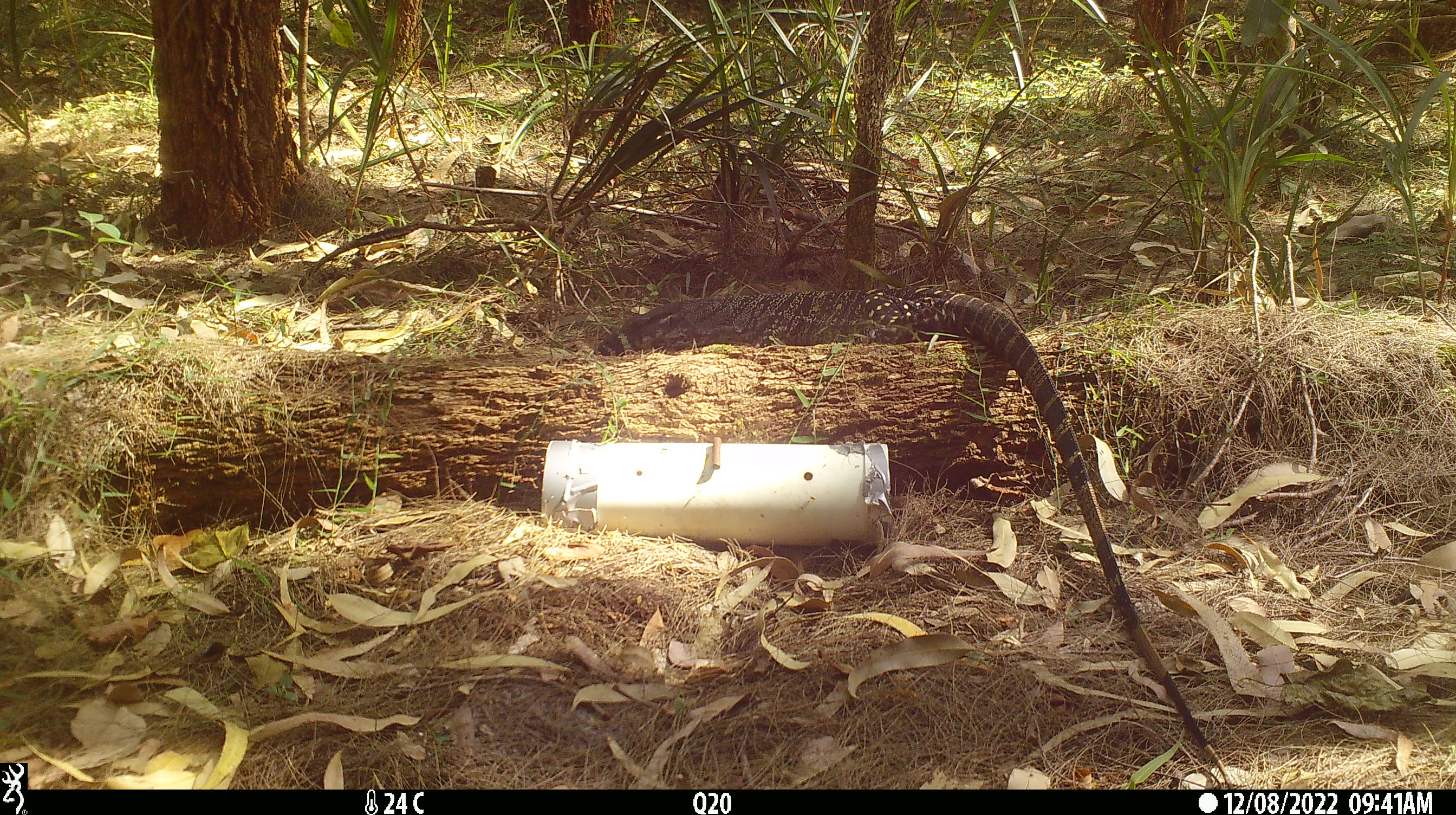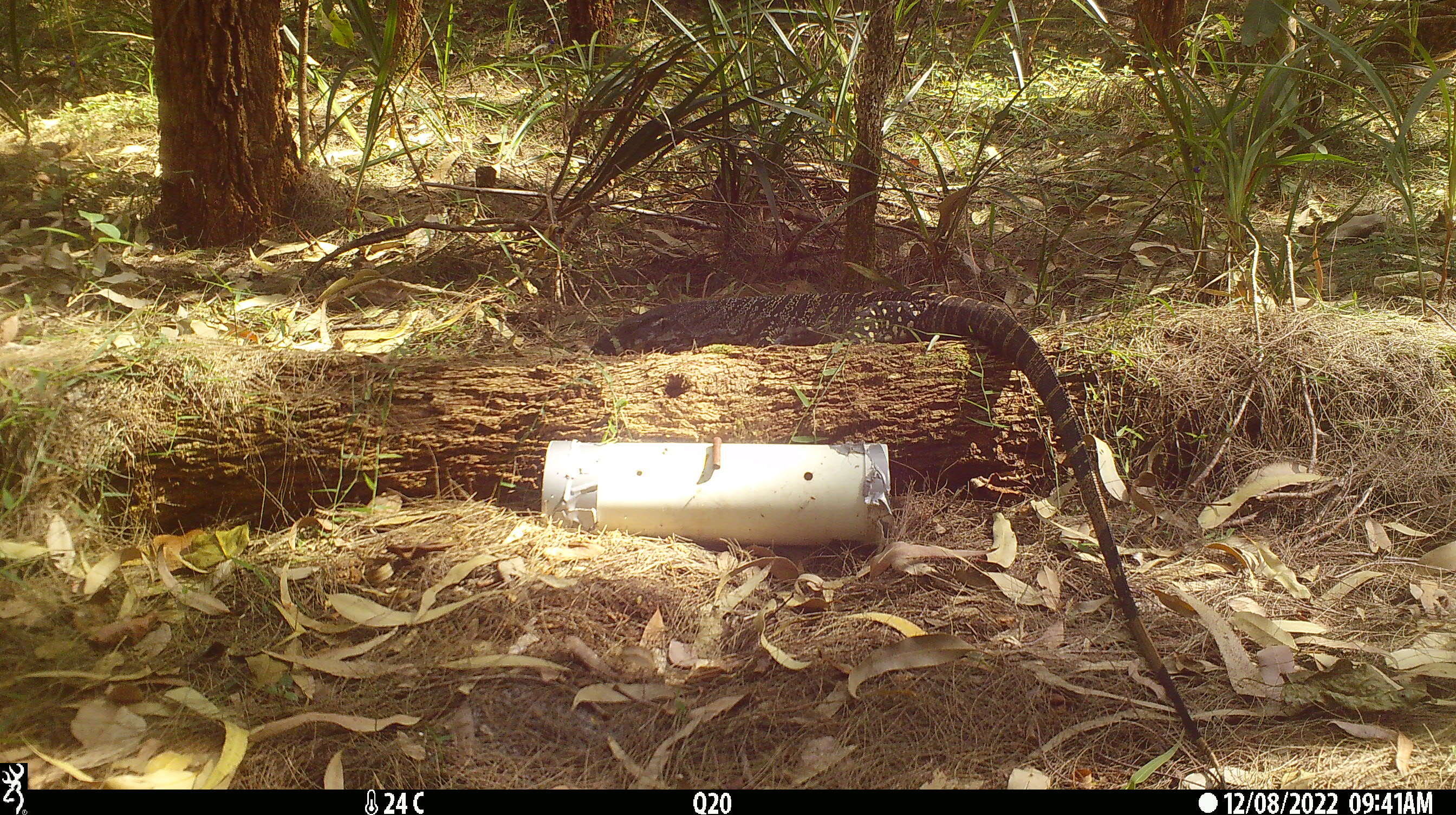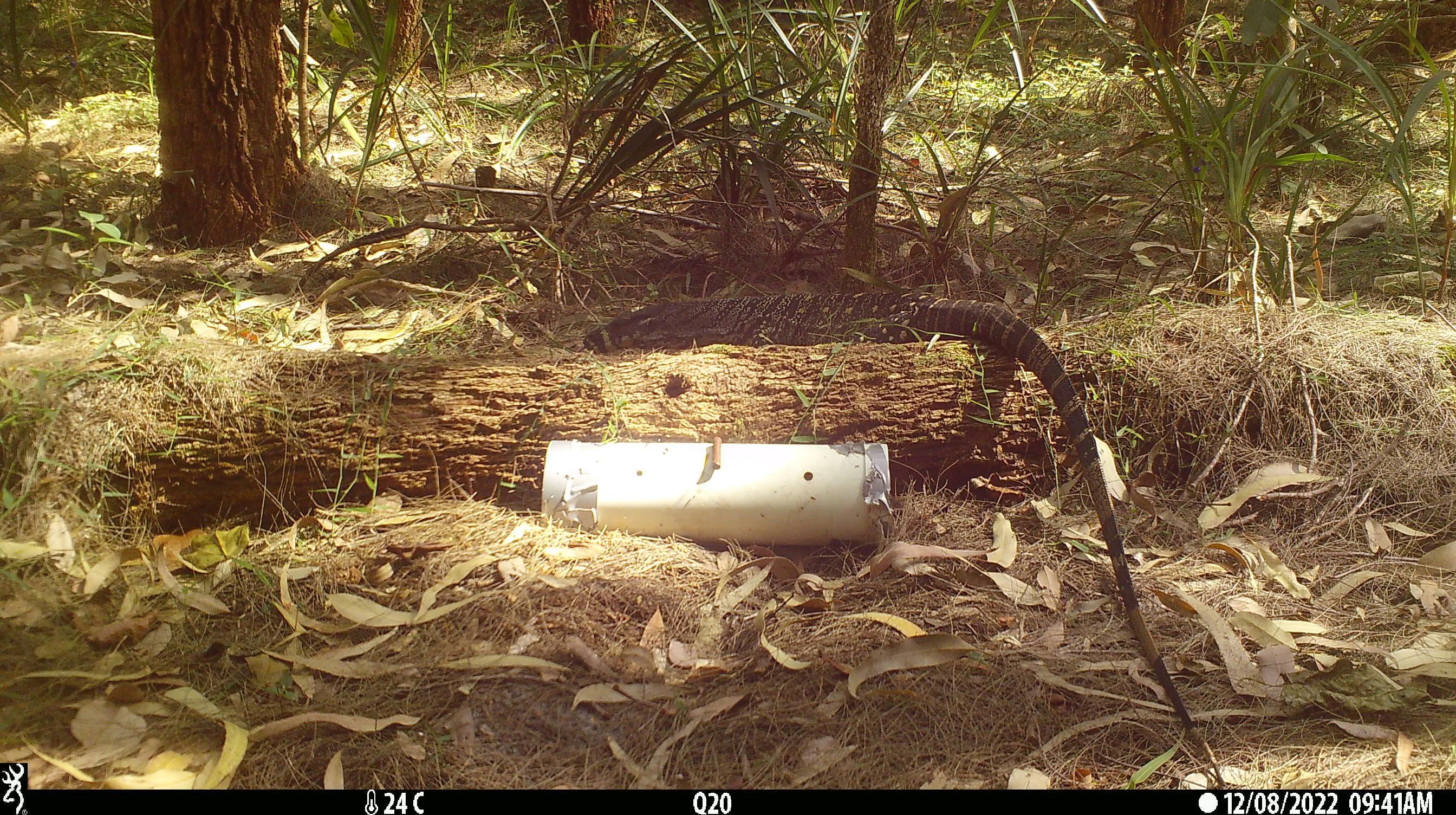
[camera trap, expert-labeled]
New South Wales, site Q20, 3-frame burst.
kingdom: Animalia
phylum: Chordata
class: Reptilia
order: Squamata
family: Varanidae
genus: Varanus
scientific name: Varanus varius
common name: lace monitor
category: goanna